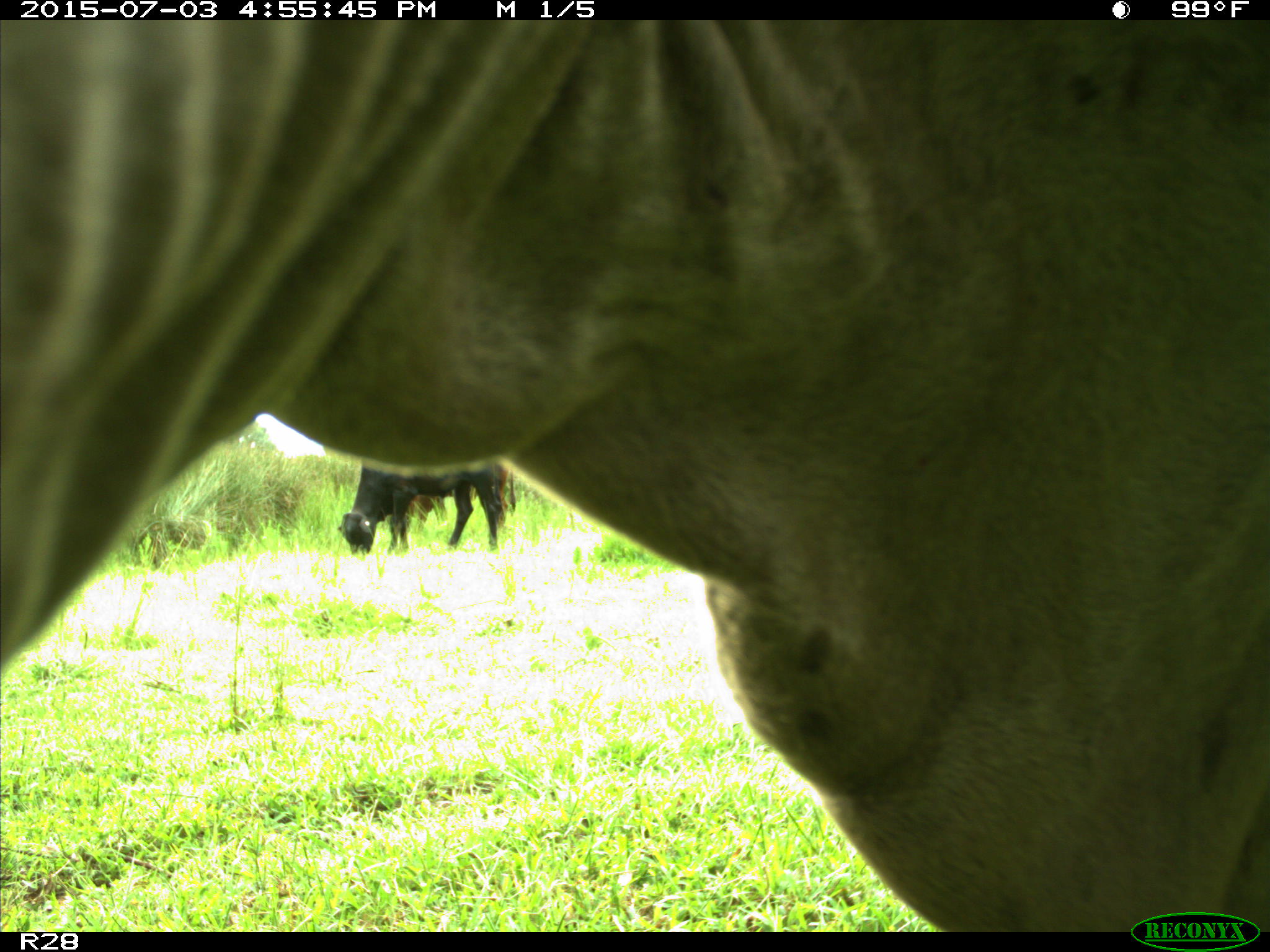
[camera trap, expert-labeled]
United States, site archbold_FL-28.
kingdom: Animalia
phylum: Chordata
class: Mammalia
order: Artiodactyla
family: Bovidae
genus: Bos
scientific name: Bos taurus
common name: domestic cow